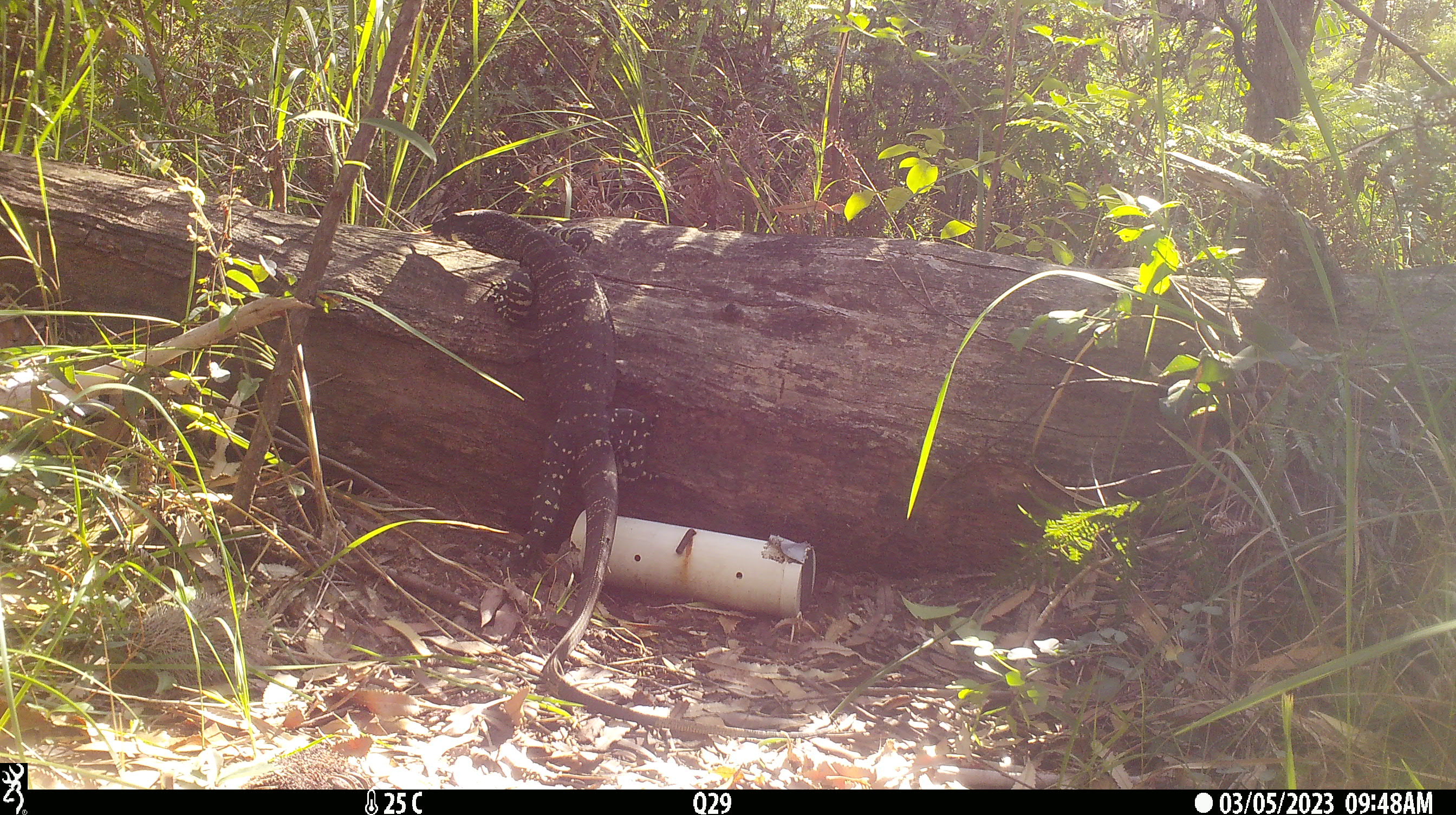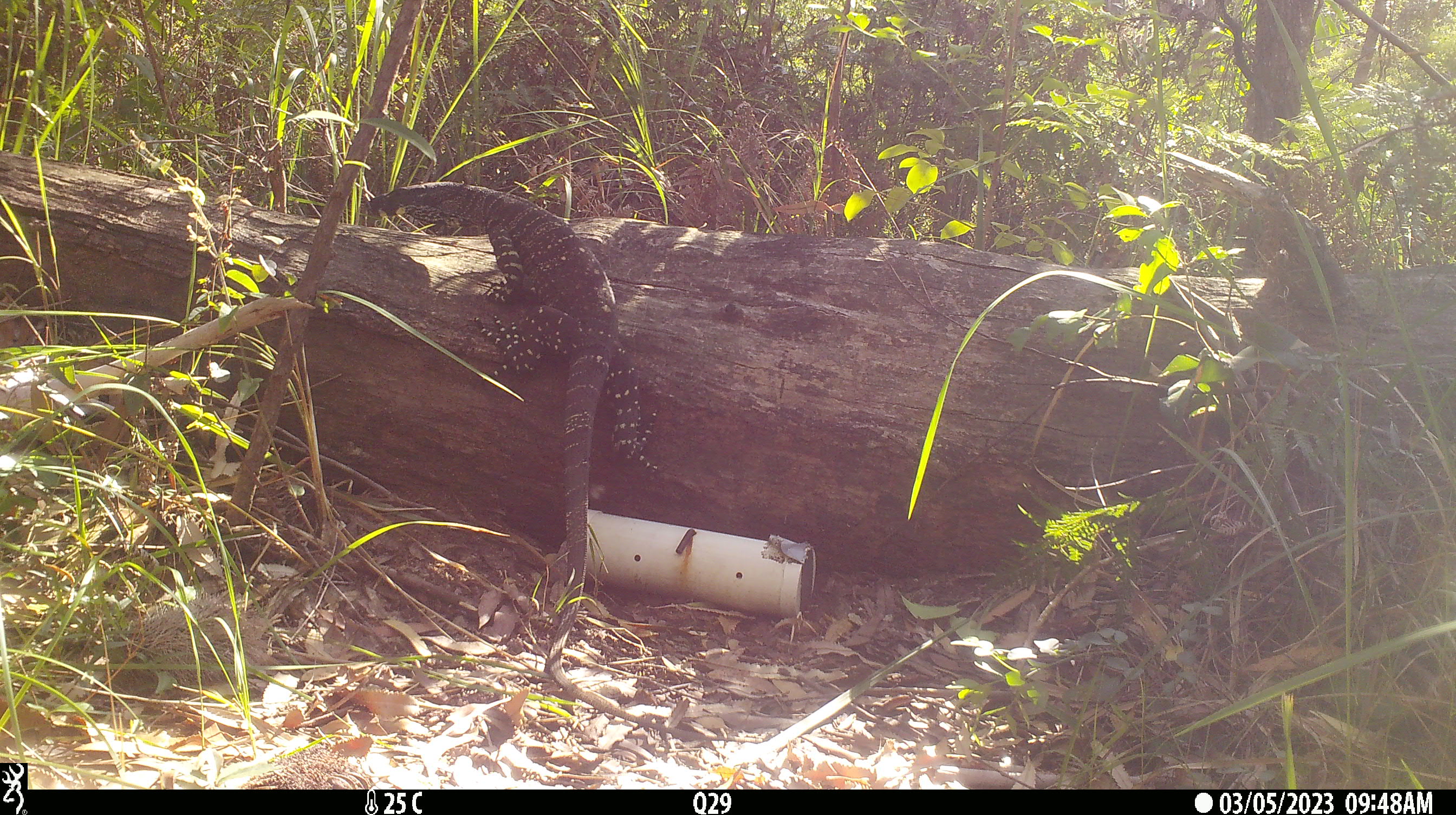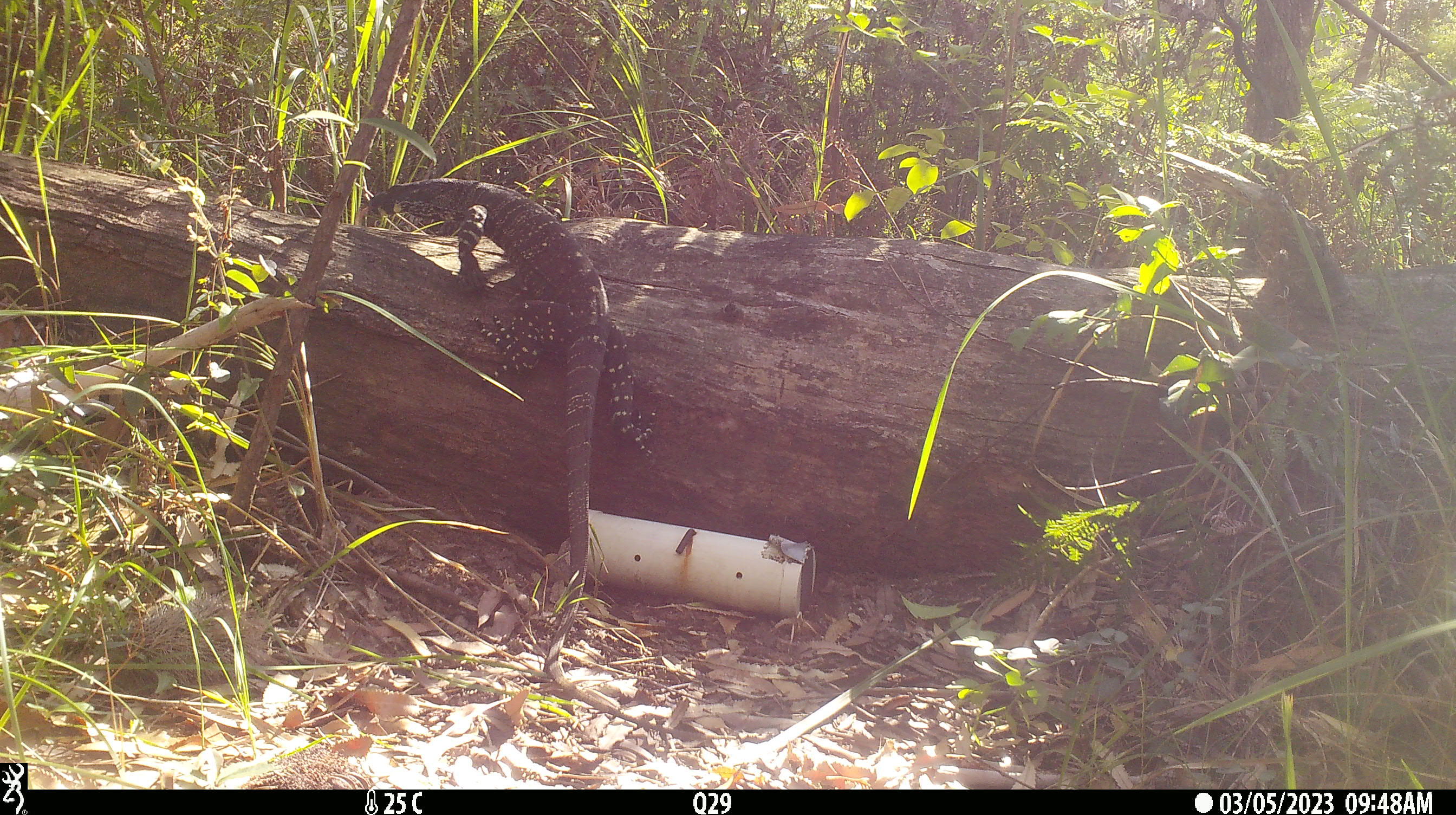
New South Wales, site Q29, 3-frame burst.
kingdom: Animalia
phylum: Chordata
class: Reptilia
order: Squamata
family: Varanidae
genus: Varanus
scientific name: Varanus varius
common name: lace monitor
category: goanna